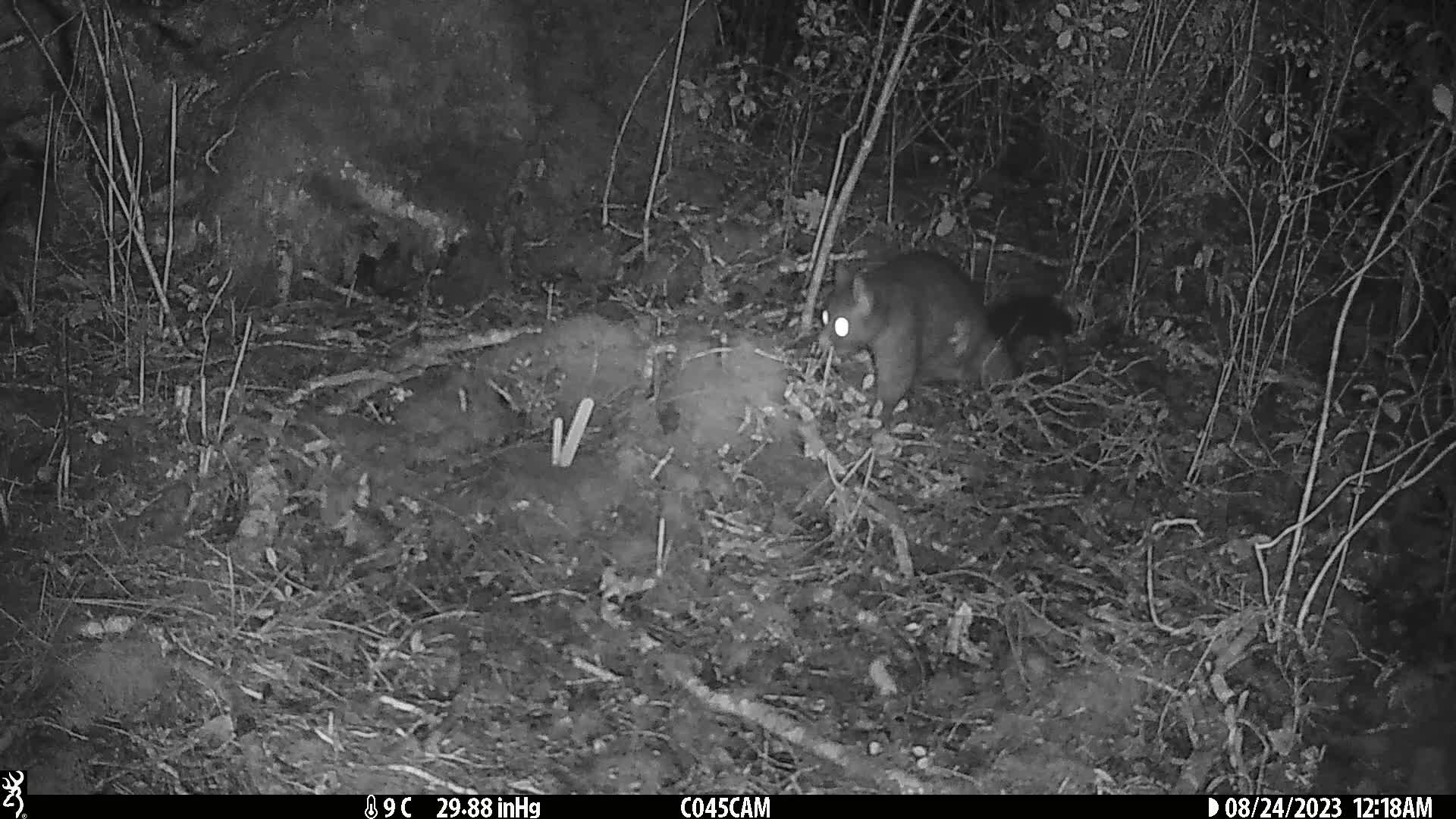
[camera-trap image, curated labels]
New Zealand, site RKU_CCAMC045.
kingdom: Animalia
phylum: Chordata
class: Mammalia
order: Diprotodontia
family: Phalangeridae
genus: Trichosurus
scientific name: Trichosurus vulpecula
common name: common brushtail possum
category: possum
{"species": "possum (common brushtail possum) (Trichosurus vulpecula)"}